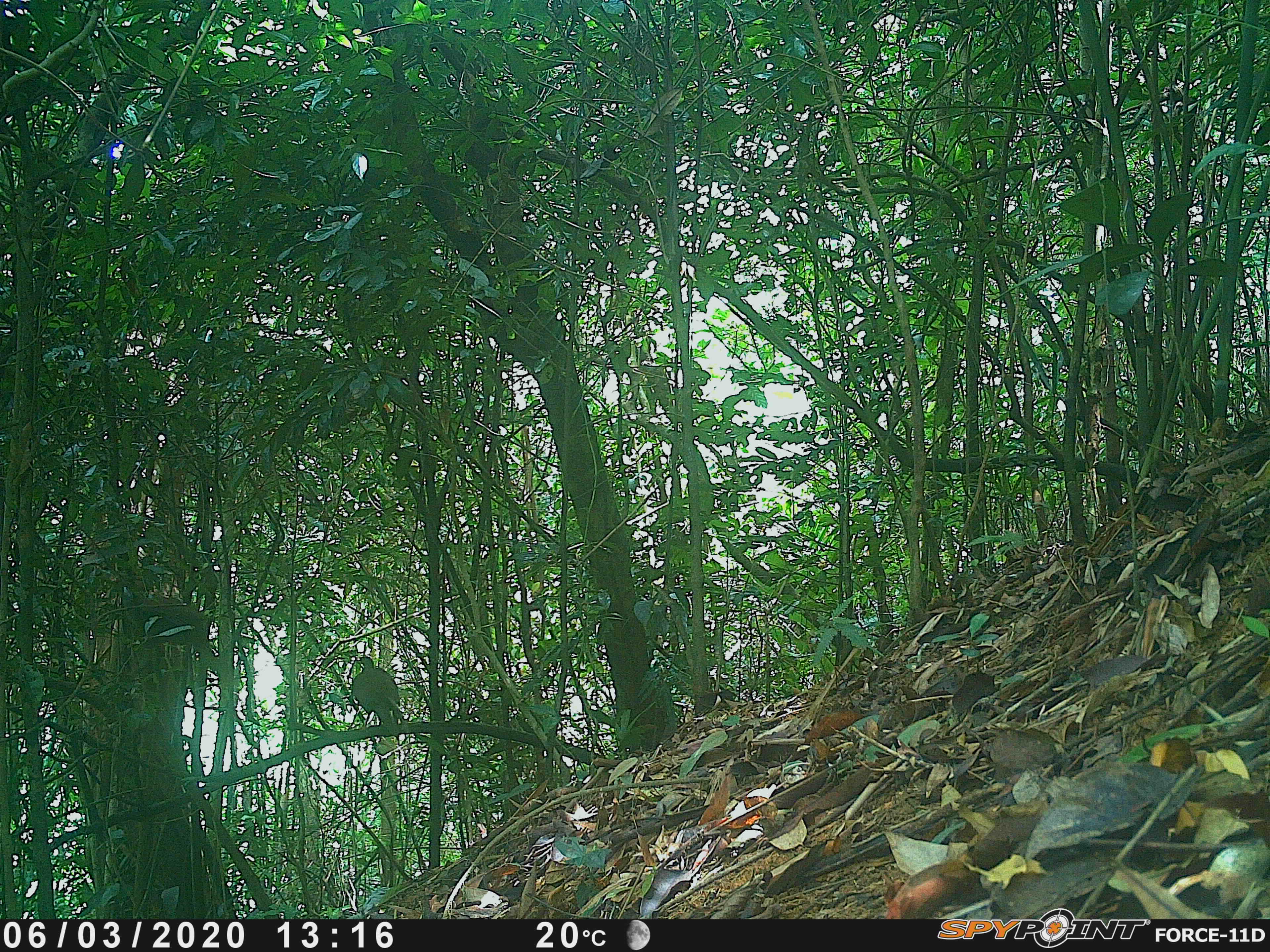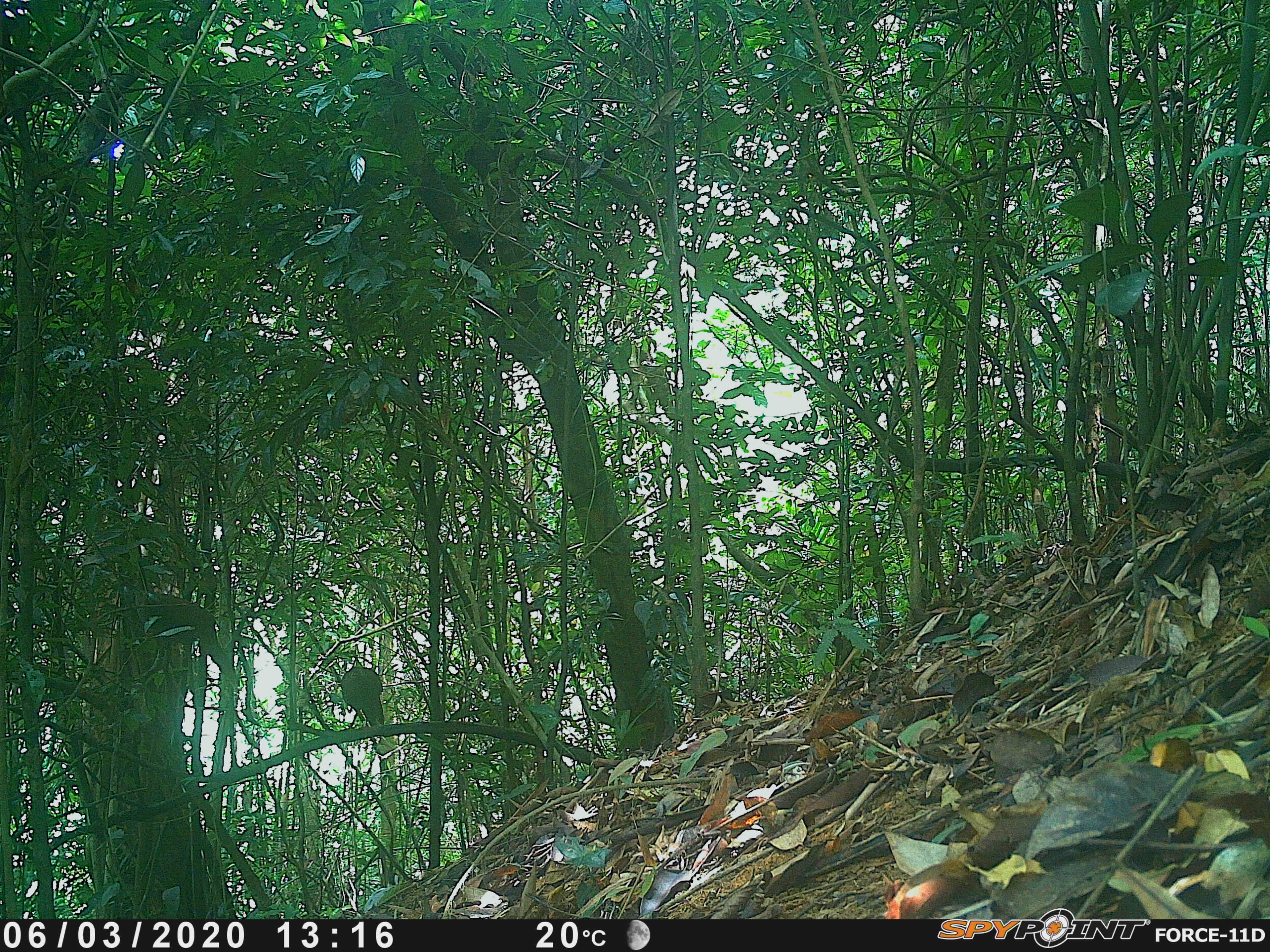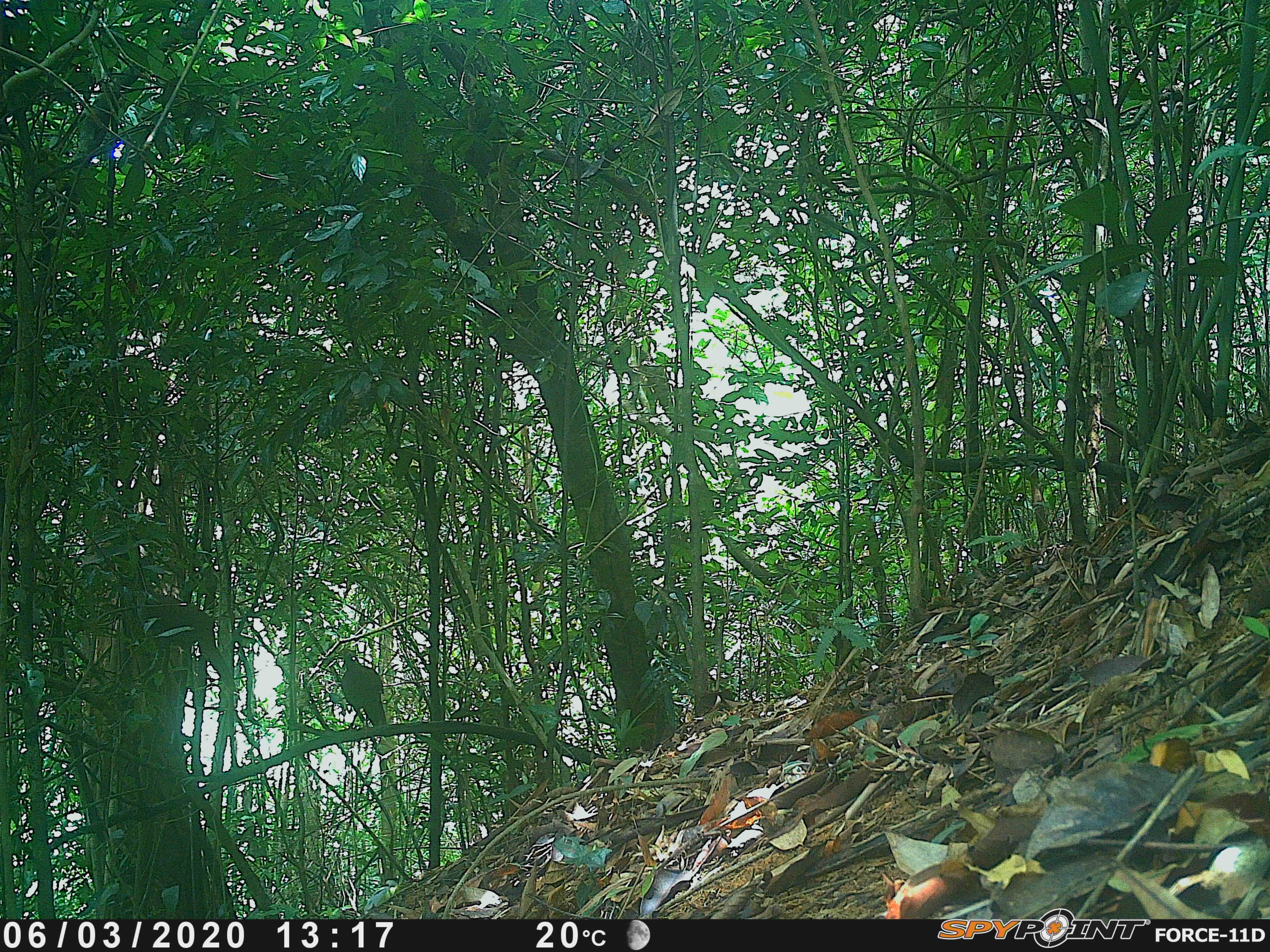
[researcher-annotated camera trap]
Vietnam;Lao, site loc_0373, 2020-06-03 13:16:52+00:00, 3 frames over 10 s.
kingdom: Animalia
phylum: Chordata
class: Aves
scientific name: Aves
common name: bird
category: unidentified bird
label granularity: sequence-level